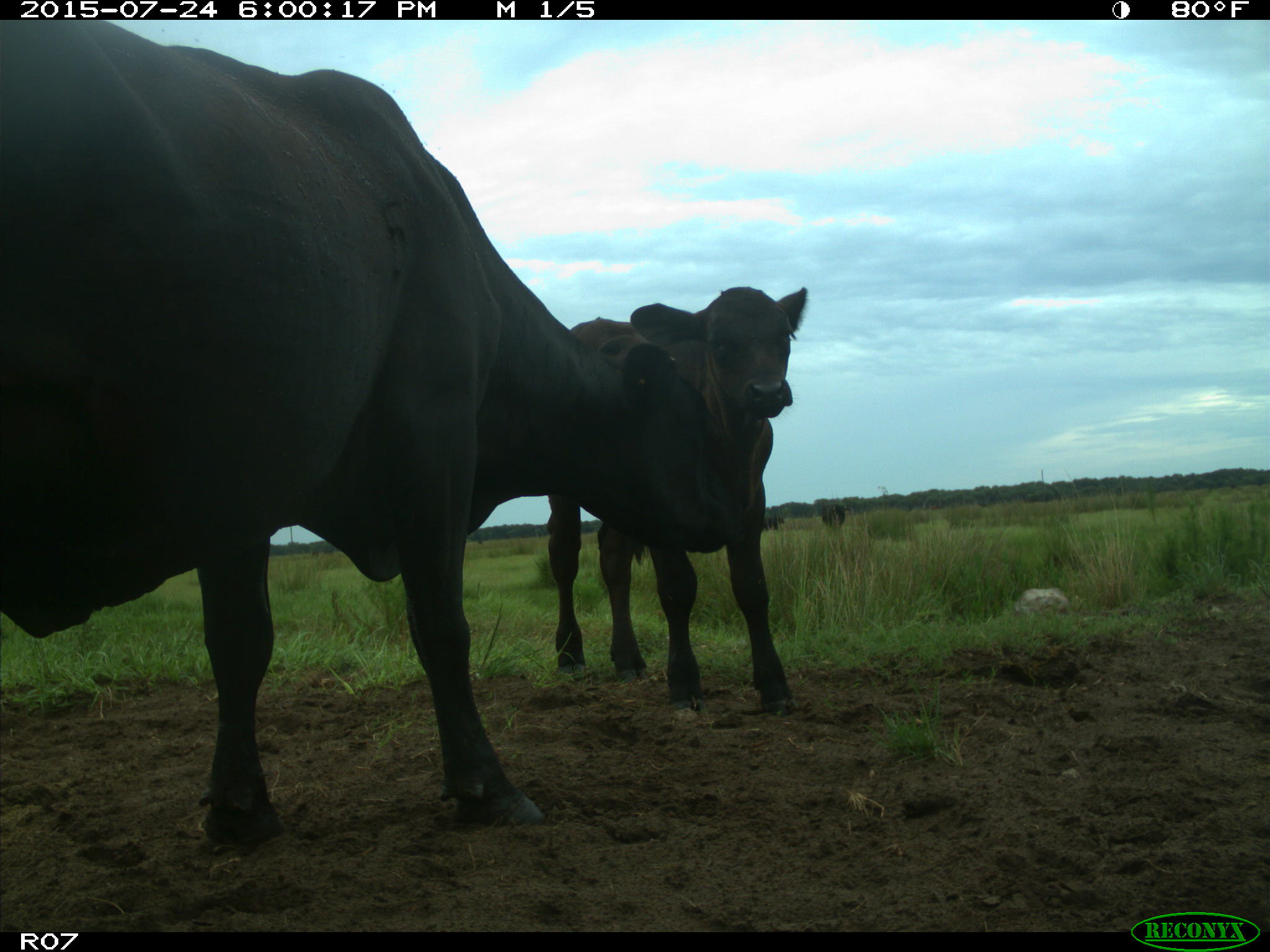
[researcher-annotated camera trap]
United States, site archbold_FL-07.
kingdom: Animalia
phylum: Chordata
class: Mammalia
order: Artiodactyla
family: Bovidae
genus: Bos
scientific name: Bos taurus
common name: domestic cow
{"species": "Bos taurus (domestic cow)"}